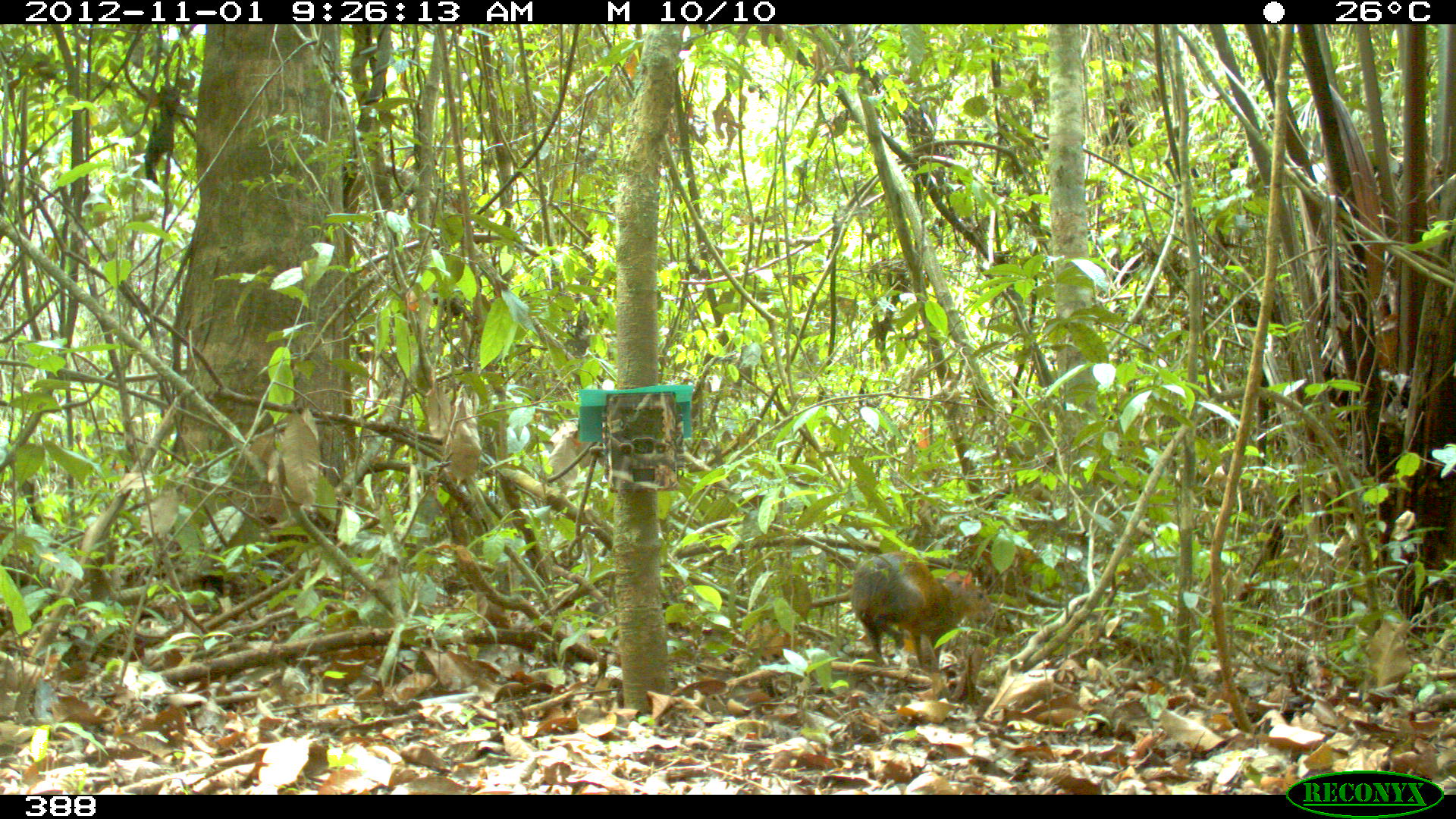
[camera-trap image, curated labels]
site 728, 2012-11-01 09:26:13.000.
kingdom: Animalia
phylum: Chordata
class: Mammalia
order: Rodentia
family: Dasyproctidae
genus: Dasyprocta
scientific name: Dasyprocta punctata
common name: central american agouti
Dasyprocta punctata (central american agouti).